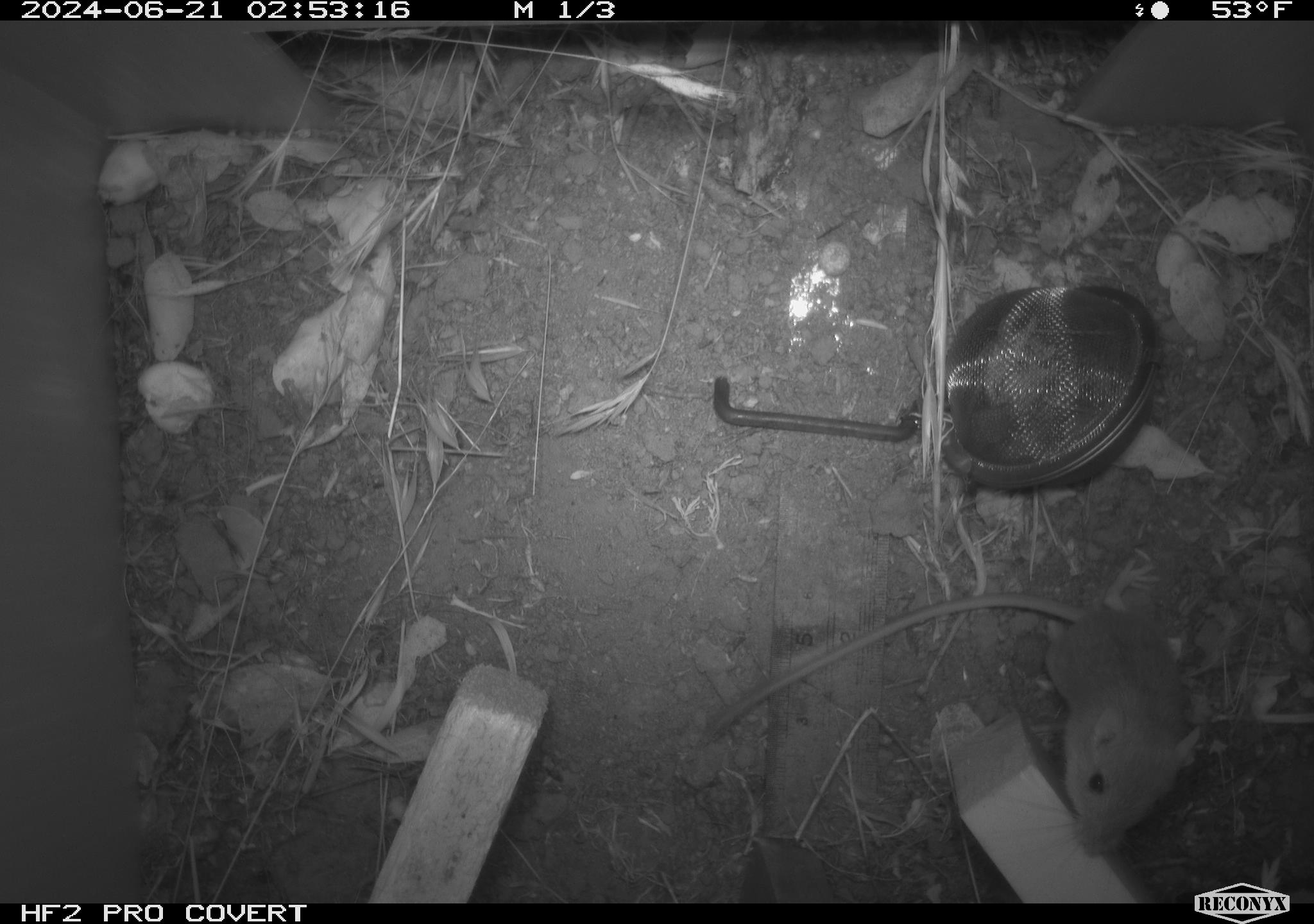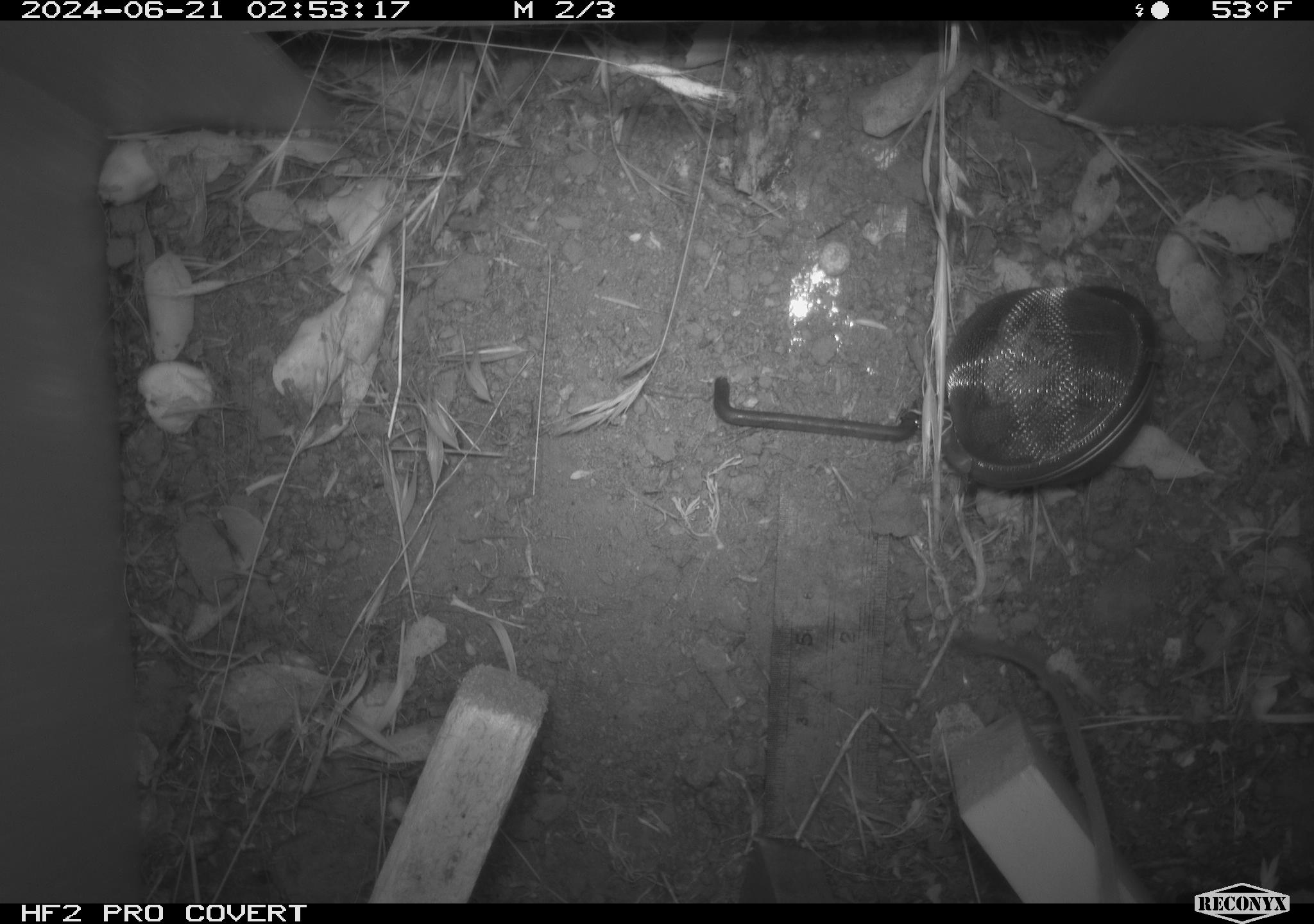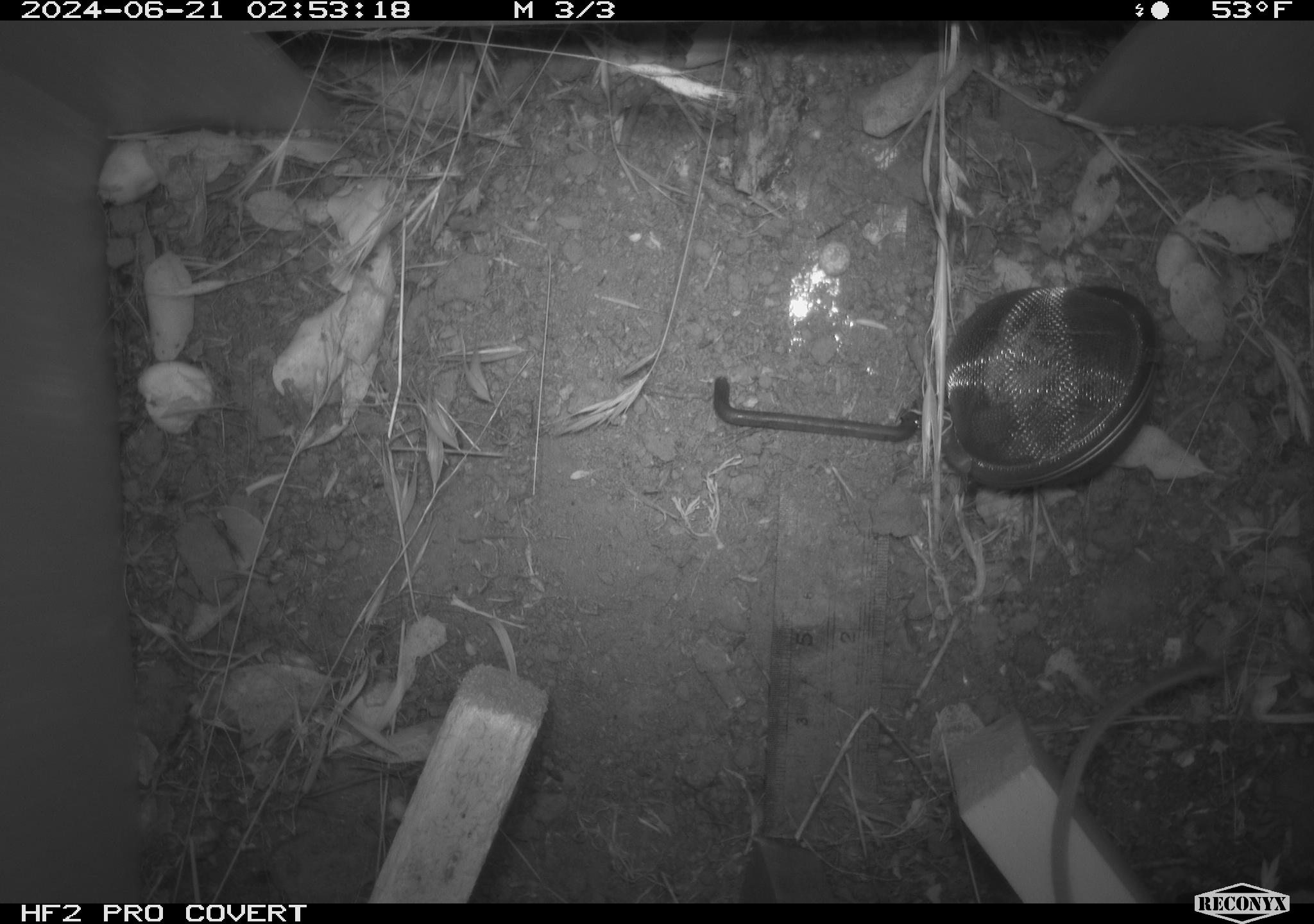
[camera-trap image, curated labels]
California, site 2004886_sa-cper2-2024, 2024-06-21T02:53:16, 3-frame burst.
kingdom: Animalia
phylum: Chordata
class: Mammalia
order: Rodentia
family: Heteromyidae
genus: Dipodomys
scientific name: Dipodomys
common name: kangaroo rats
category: dipodomys species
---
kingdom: Animalia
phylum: Chordata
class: Mammalia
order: Rodentia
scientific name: Rodentia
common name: rodent